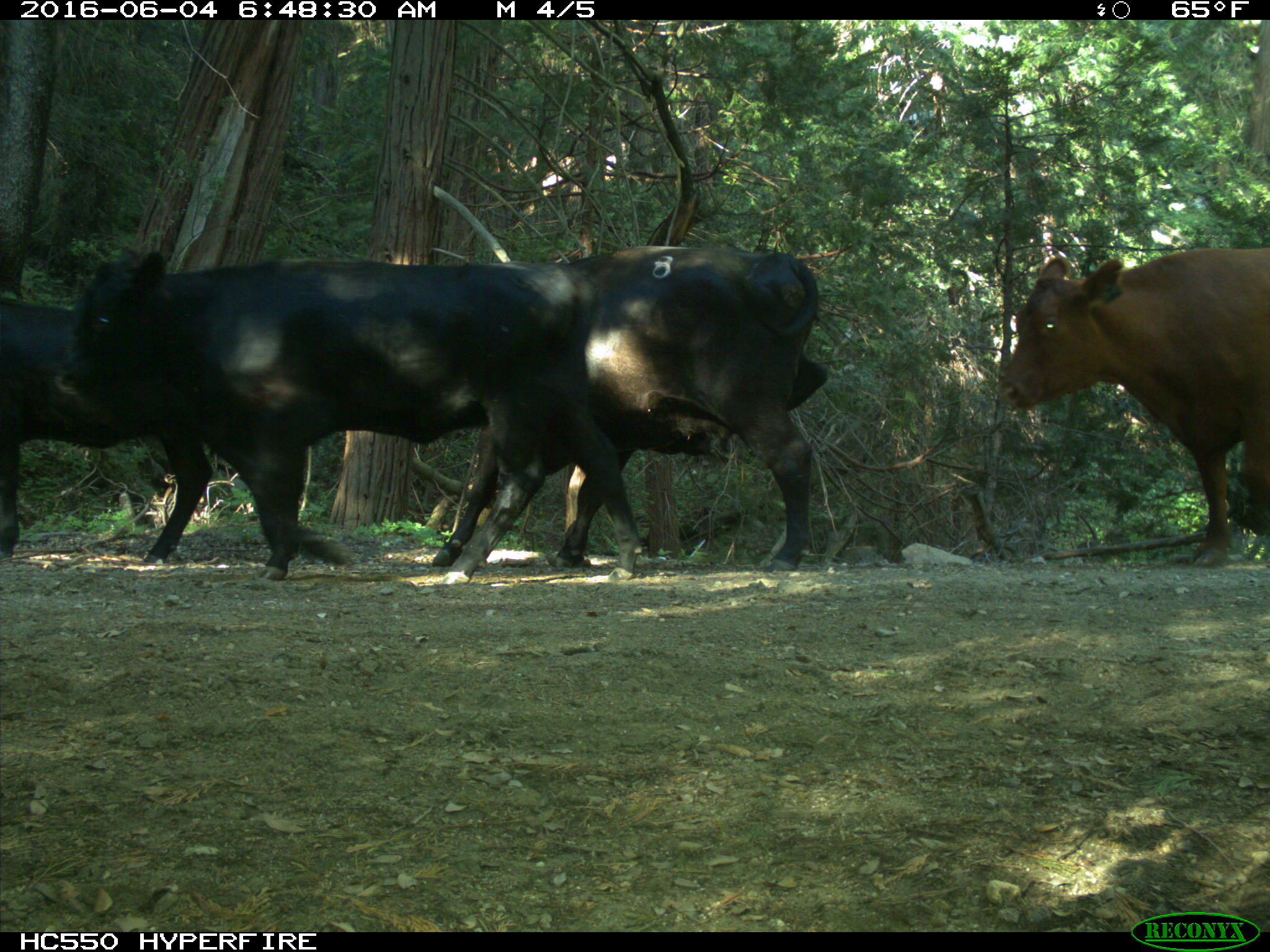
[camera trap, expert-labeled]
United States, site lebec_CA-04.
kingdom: Animalia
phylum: Chordata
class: Mammalia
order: Artiodactyla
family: Bovidae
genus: Bos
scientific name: Bos taurus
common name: domestic cow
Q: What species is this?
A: Bos taurus (domestic cow).